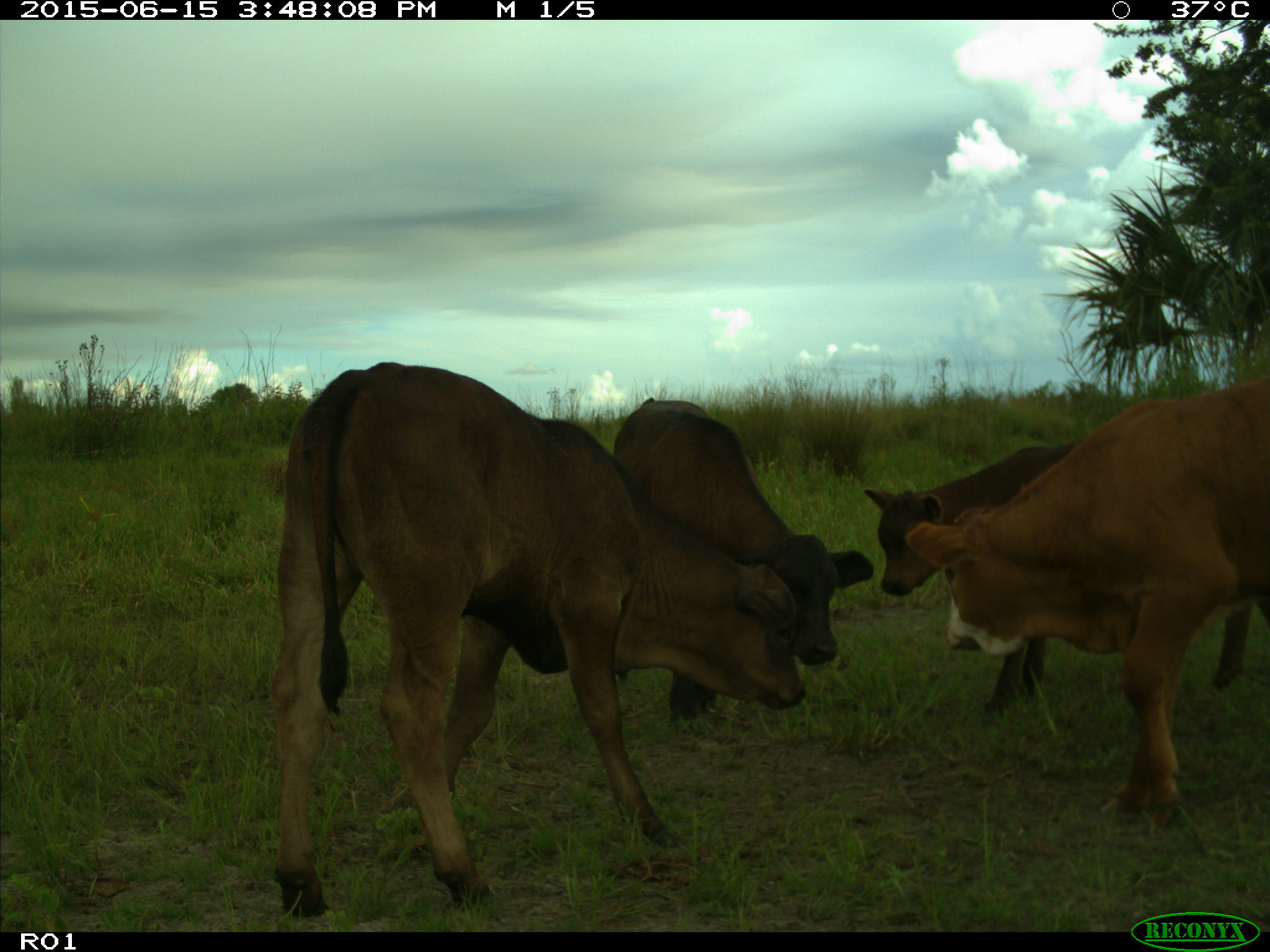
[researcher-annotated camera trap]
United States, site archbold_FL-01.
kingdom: Animalia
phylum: Chordata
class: Mammalia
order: Artiodactyla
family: Bovidae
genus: Bos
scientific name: Bos taurus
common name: domestic cow